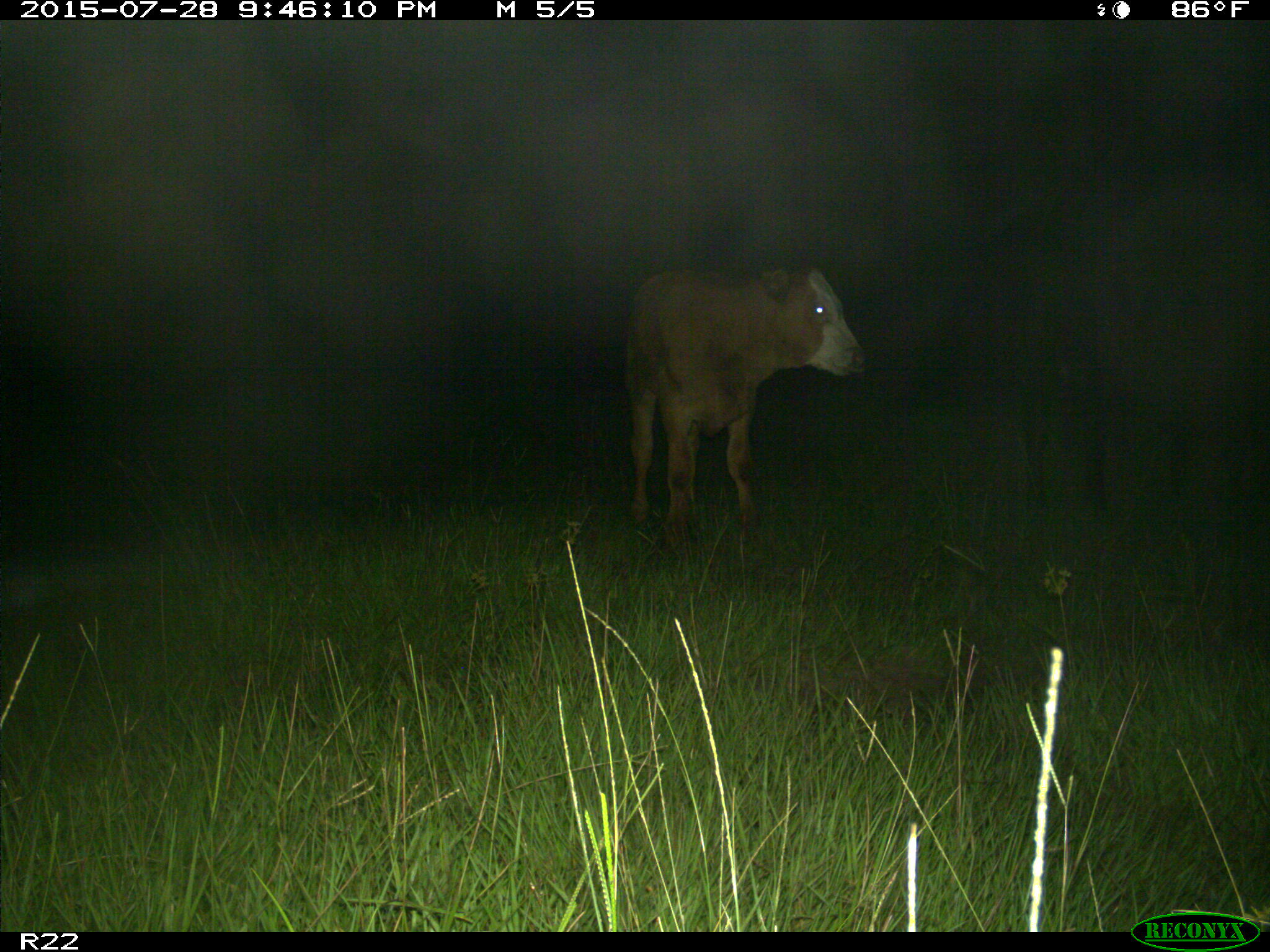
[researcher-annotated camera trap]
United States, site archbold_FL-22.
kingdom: Animalia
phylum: Chordata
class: Mammalia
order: Artiodactyla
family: Bovidae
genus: Bos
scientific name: Bos taurus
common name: domestic cow